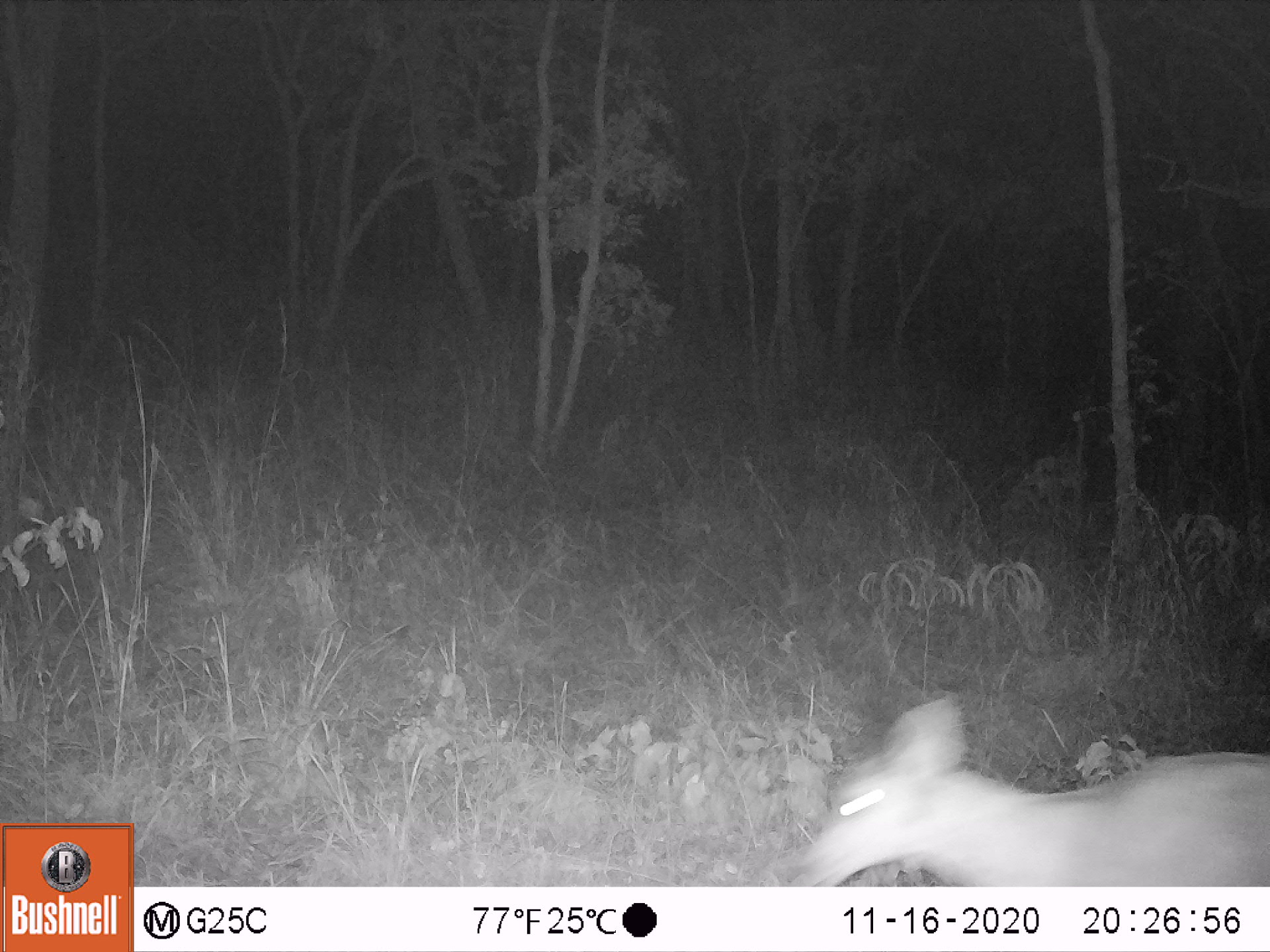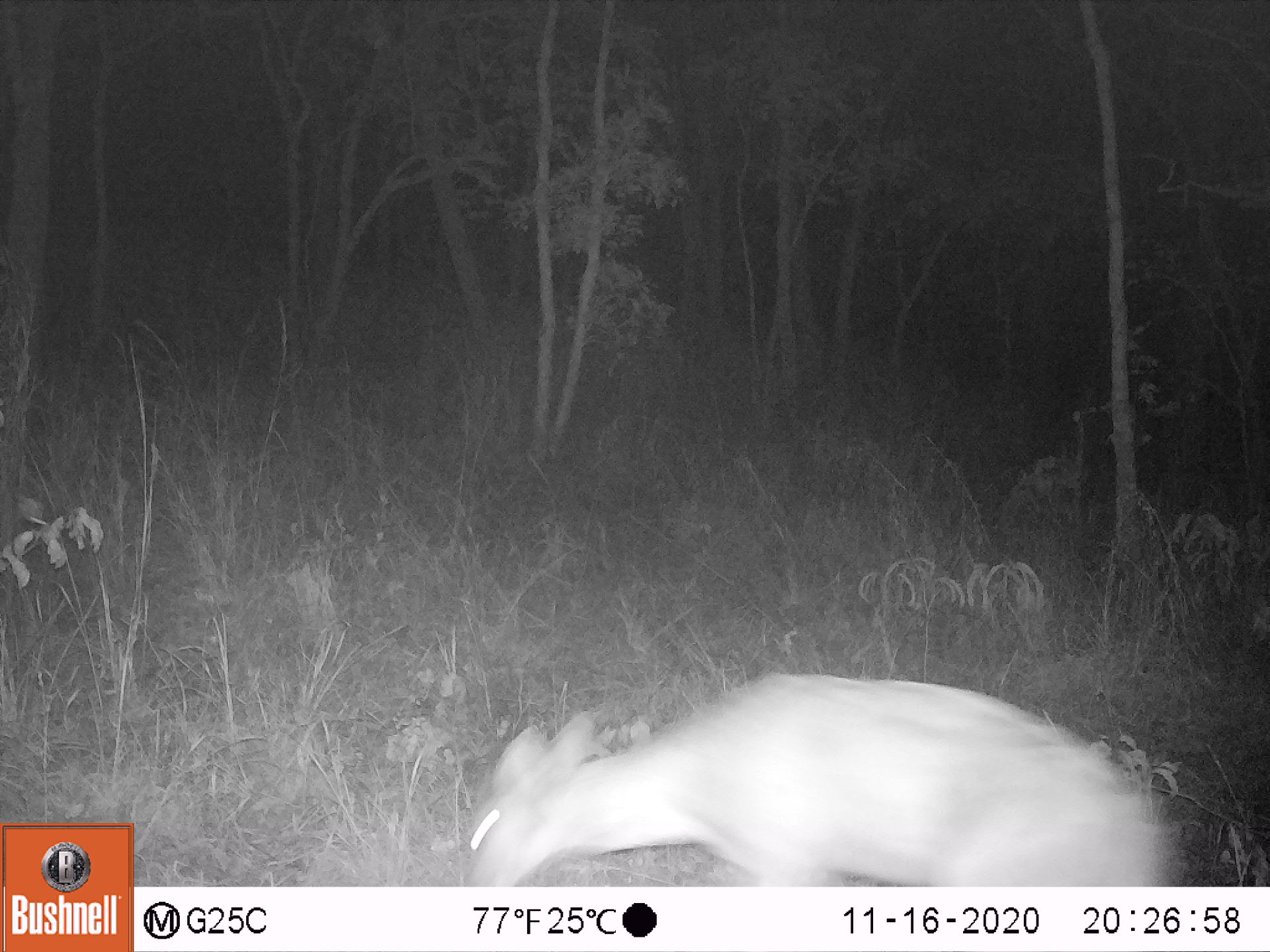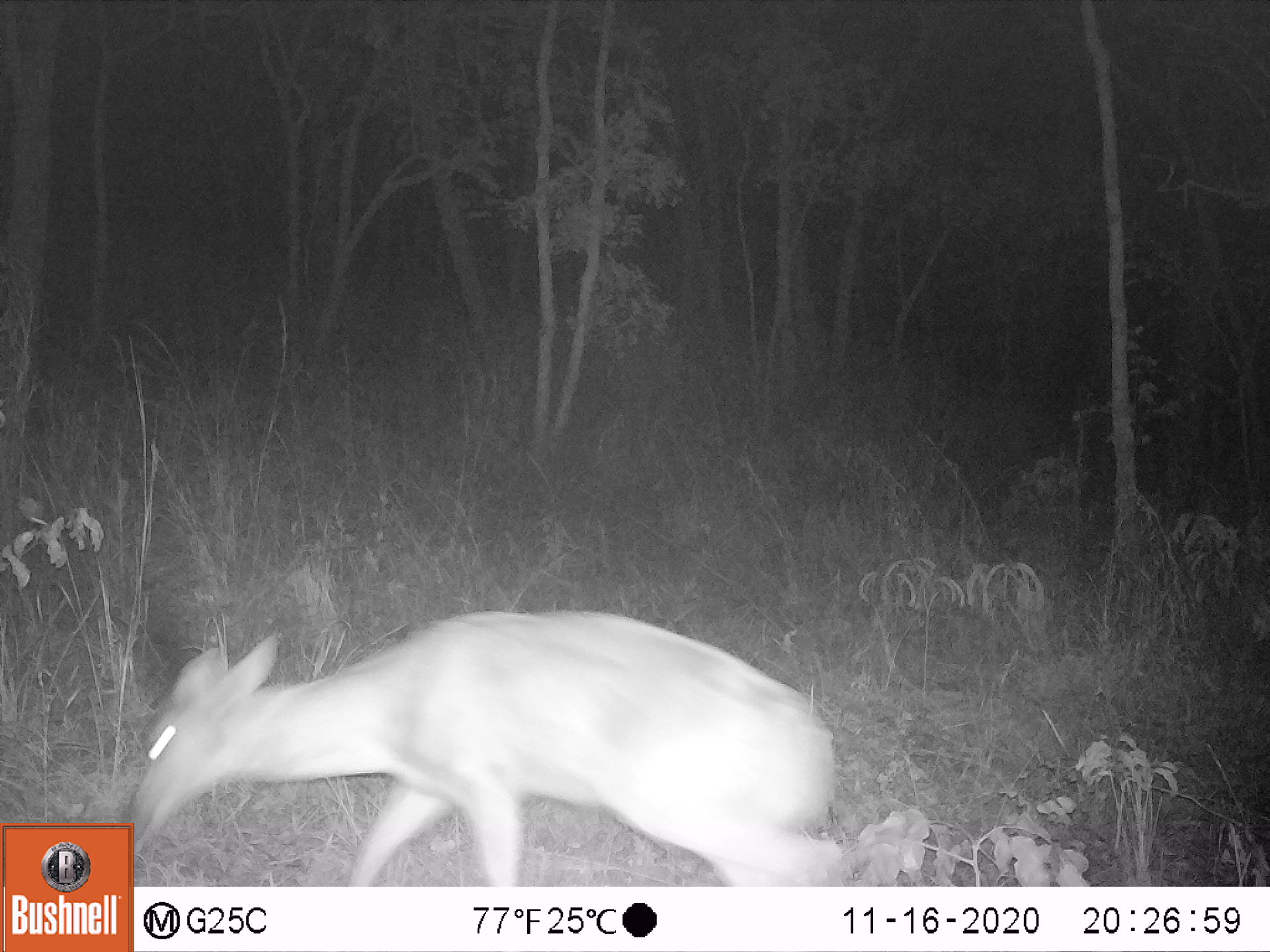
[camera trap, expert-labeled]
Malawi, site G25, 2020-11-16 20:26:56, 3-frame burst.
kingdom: Animalia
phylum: Chordata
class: Mammalia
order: Artiodactyla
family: Bovidae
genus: Redunca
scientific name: Redunca arundinum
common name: southern reedbuck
Southern reedbuck (Redunca arundinum), count 1.